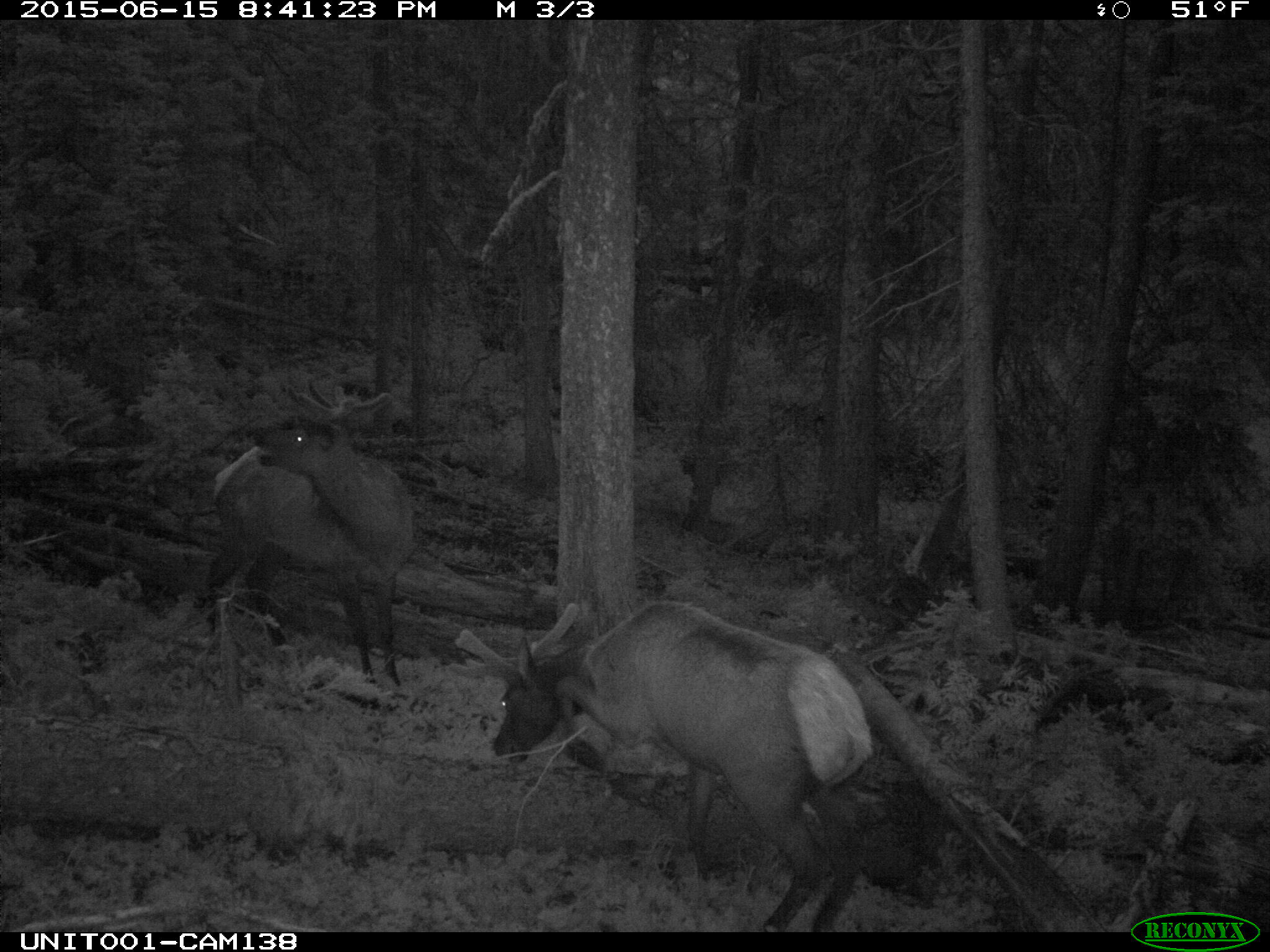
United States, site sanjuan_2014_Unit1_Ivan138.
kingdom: Animalia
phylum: Chordata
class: Mammalia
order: Artiodactyla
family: Cervidae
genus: Cervus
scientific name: Cervus elaphus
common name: red deer